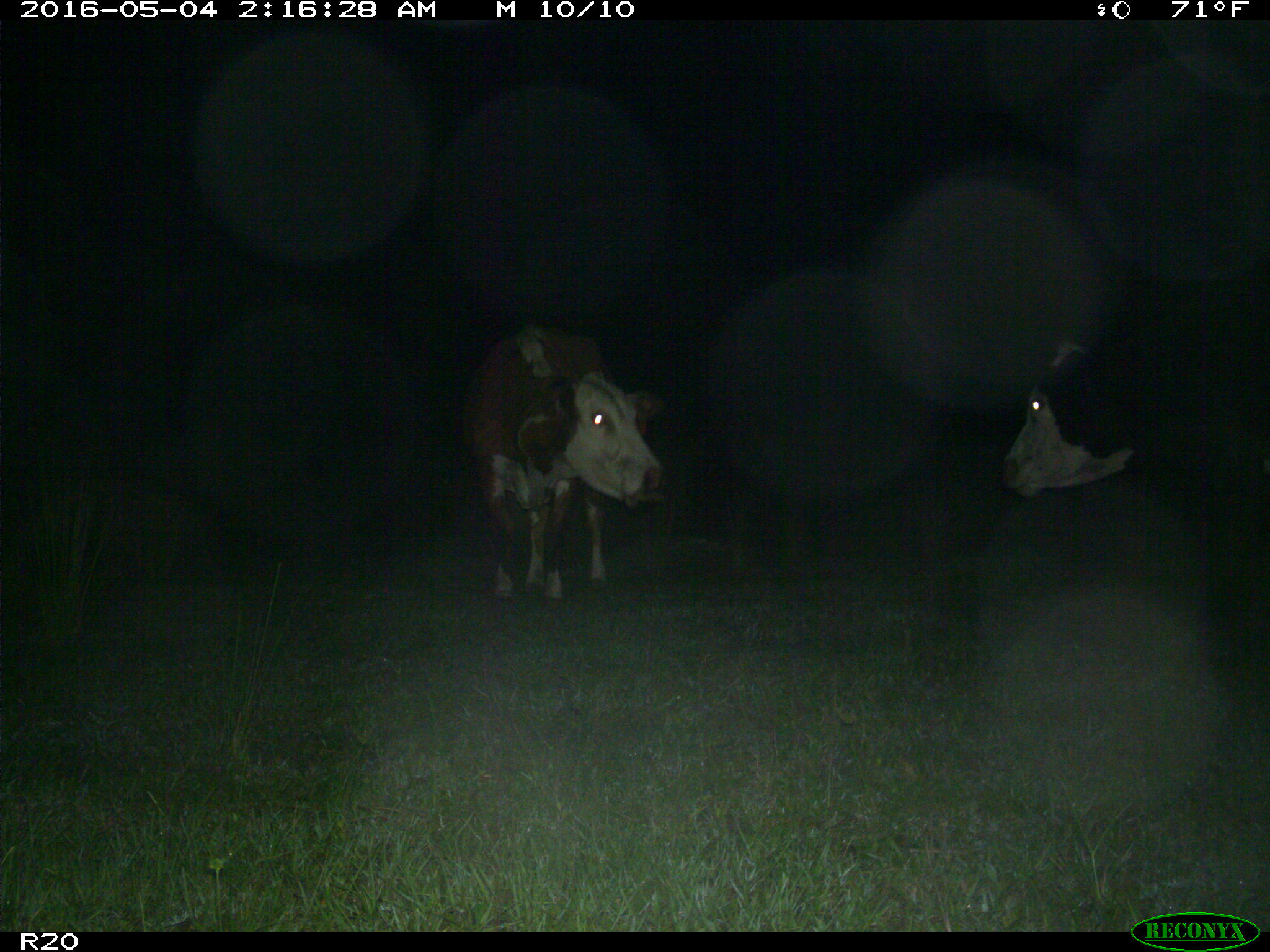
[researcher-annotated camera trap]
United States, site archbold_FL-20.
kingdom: Animalia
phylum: Chordata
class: Mammalia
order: Artiodactyla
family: Bovidae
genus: Bos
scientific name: Bos taurus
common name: domestic cow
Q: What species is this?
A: Bos taurus (domestic cow).